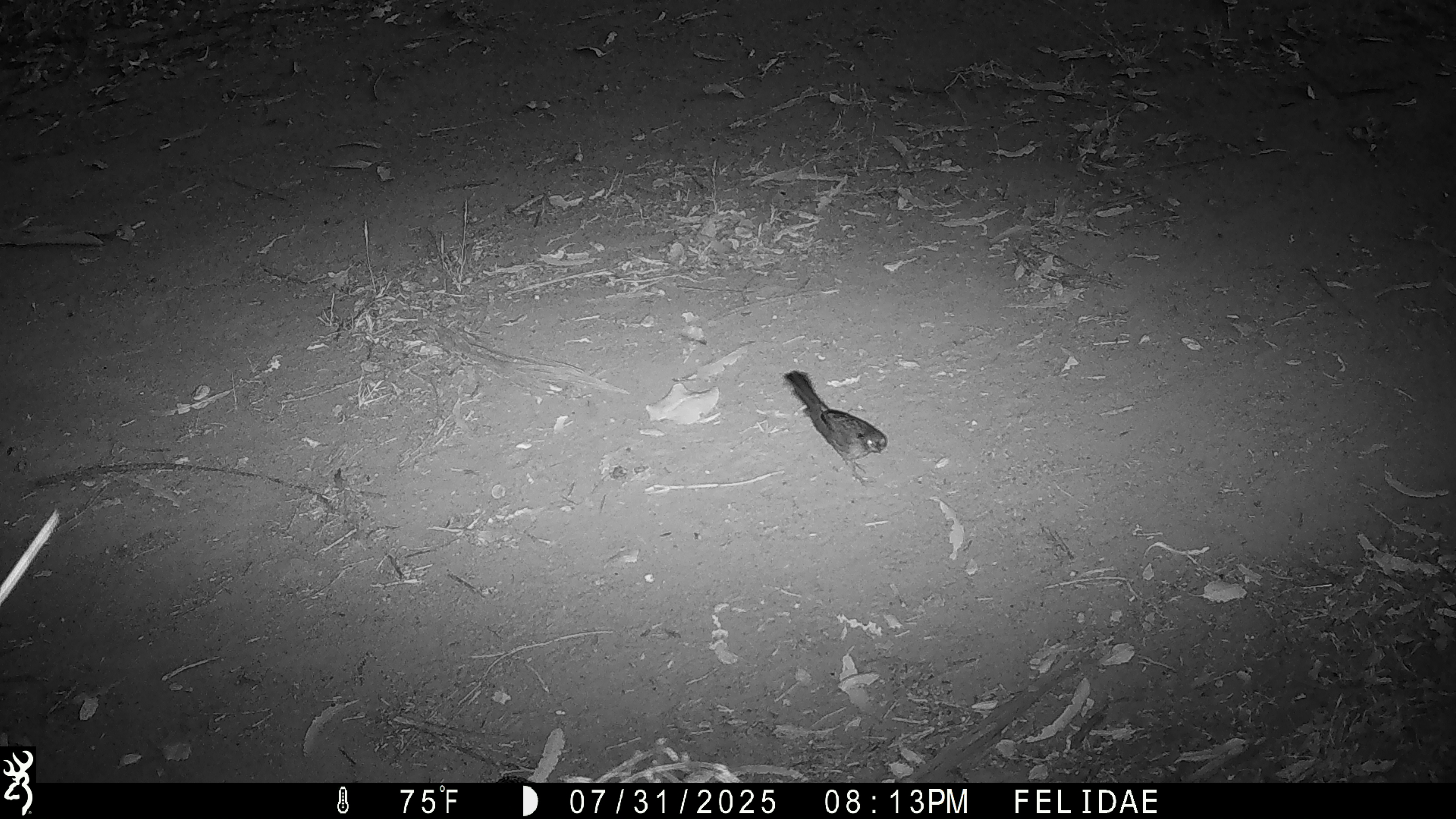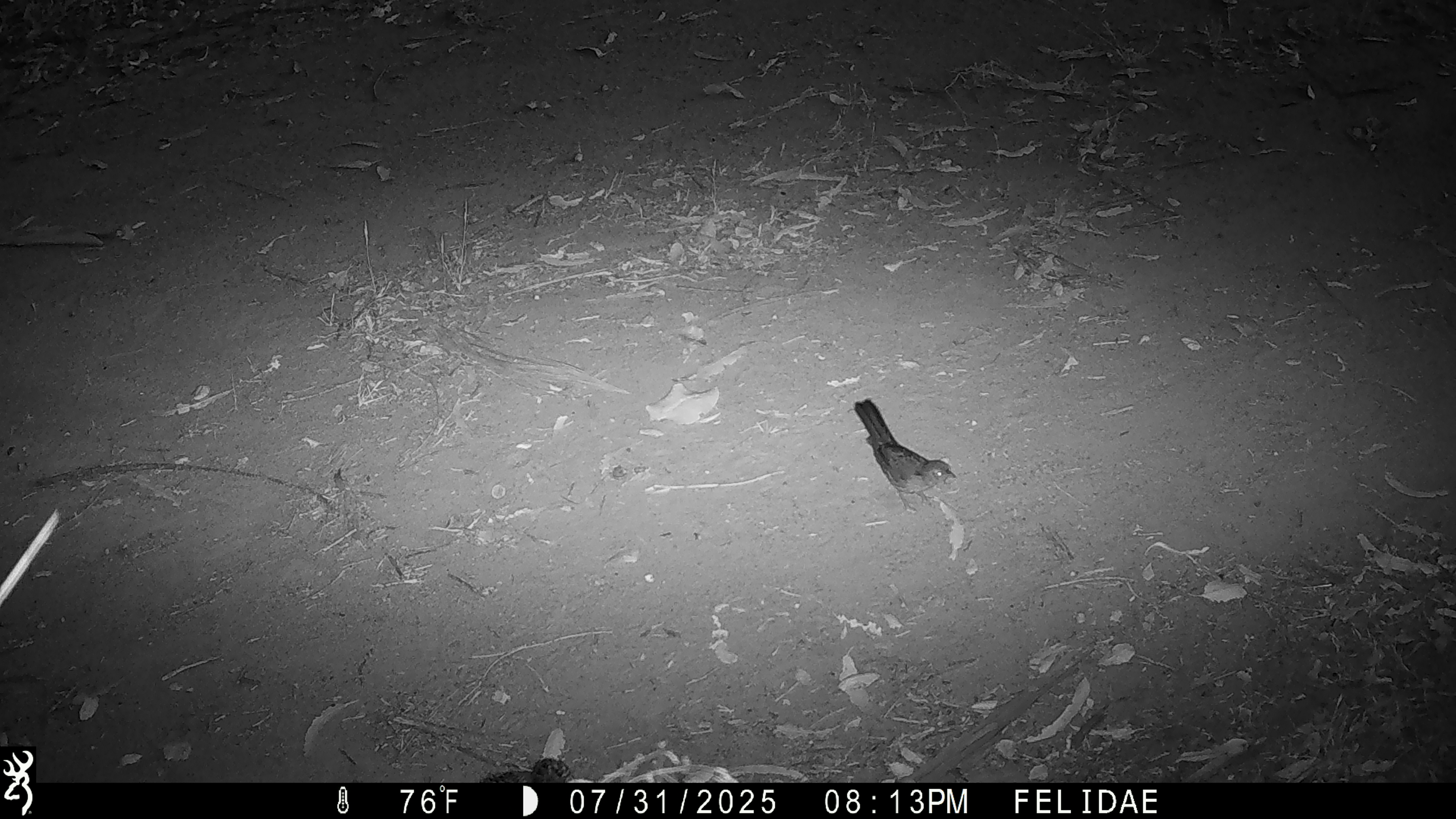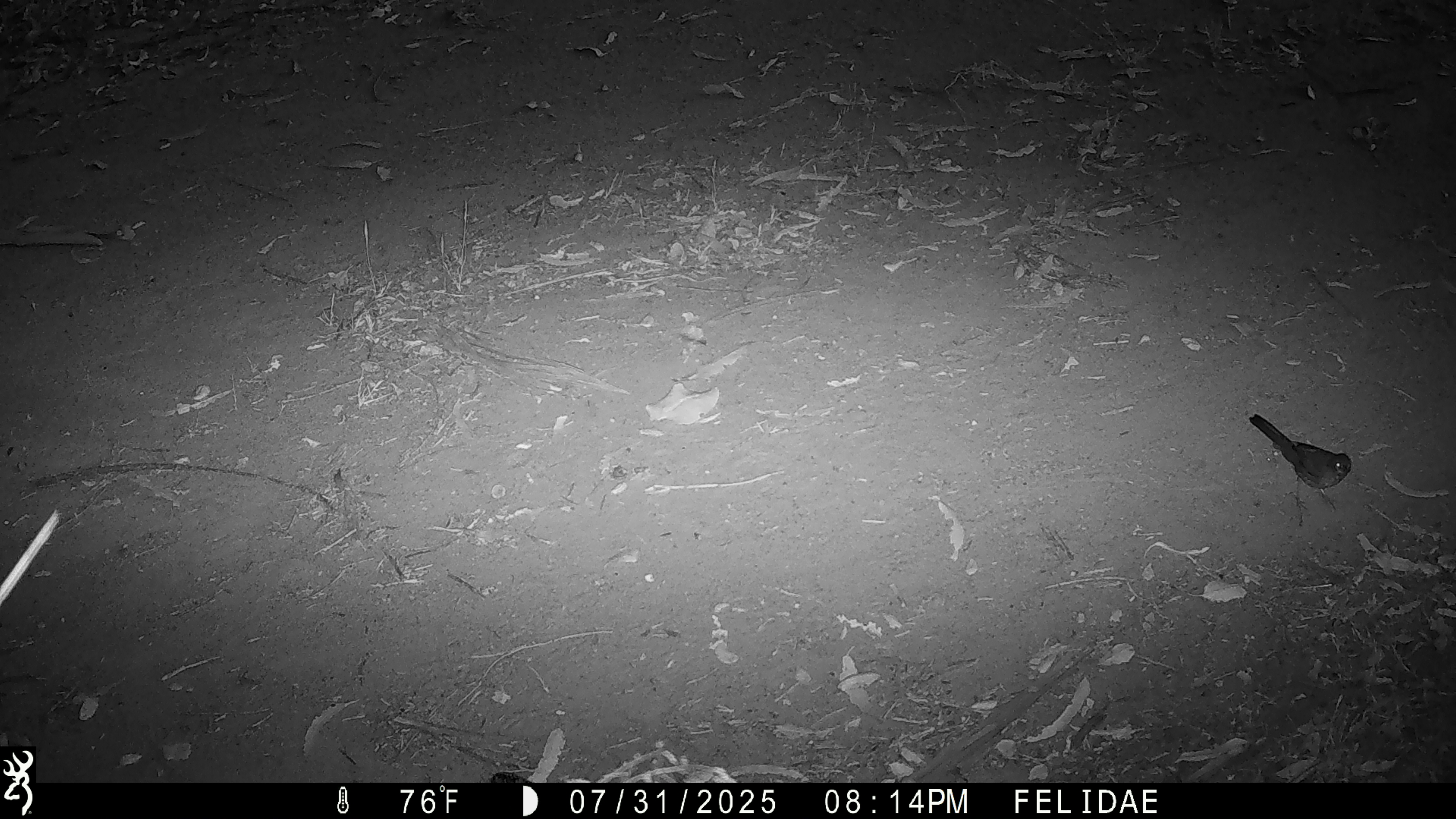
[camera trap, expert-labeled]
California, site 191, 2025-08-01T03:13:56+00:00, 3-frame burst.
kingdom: Animalia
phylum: Chordata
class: Aves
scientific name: Aves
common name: bird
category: unknown bird